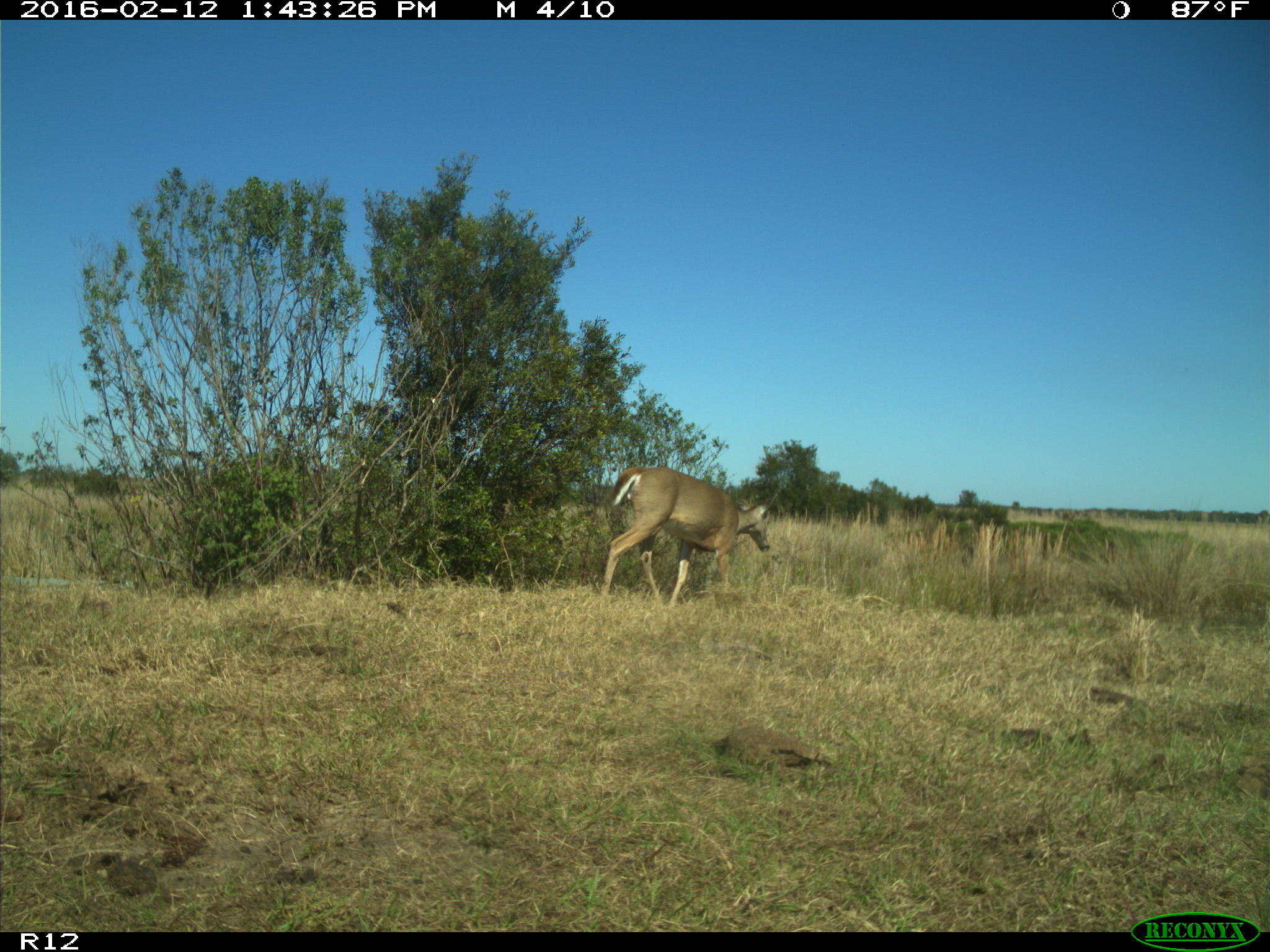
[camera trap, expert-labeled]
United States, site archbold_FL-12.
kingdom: Animalia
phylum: Chordata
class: Mammalia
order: Artiodactyla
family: Cervidae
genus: Odocoileus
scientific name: Odocoileus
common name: deer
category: unidentified deer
Unidentified deer (deer) (Odocoileus).